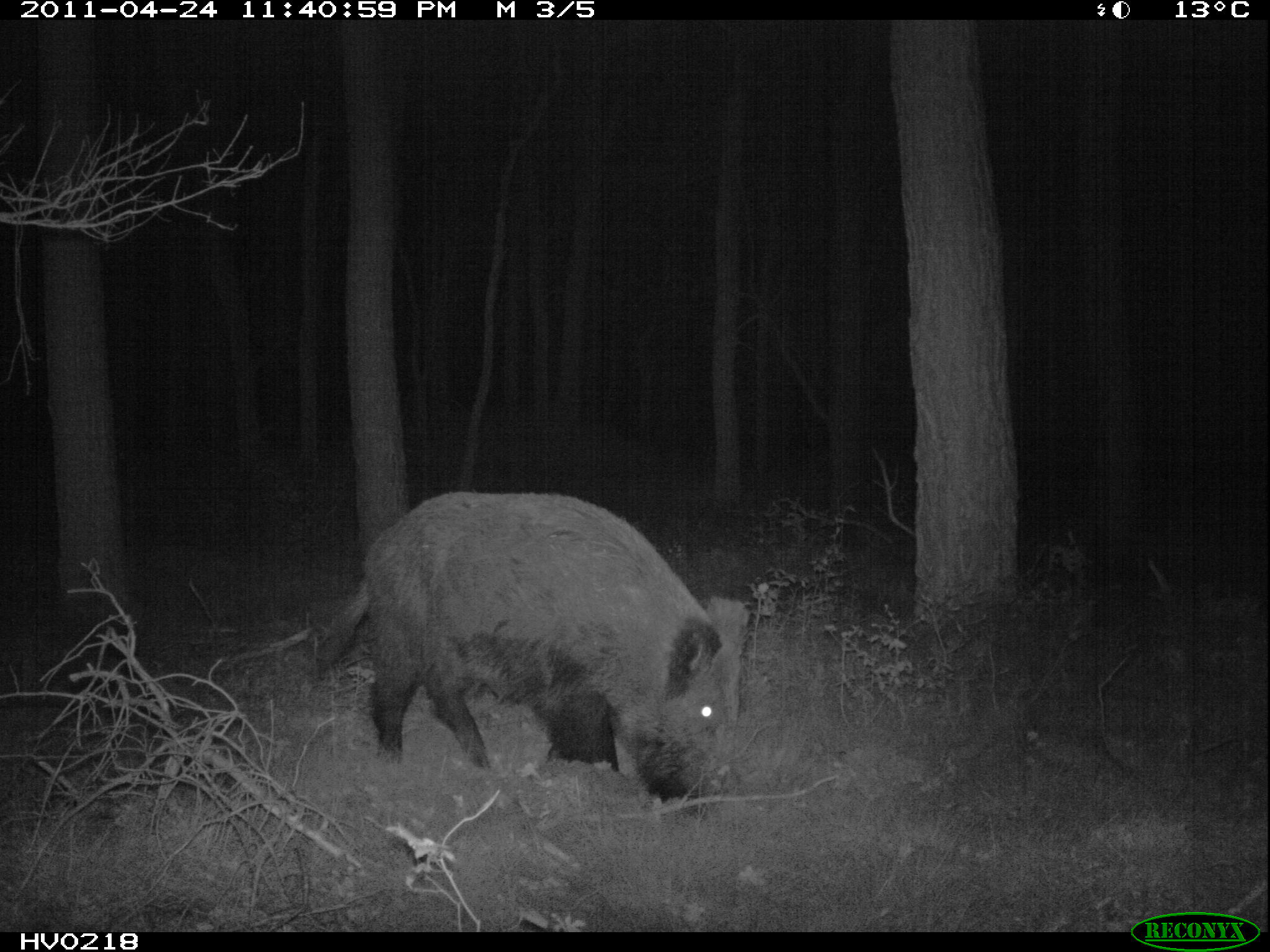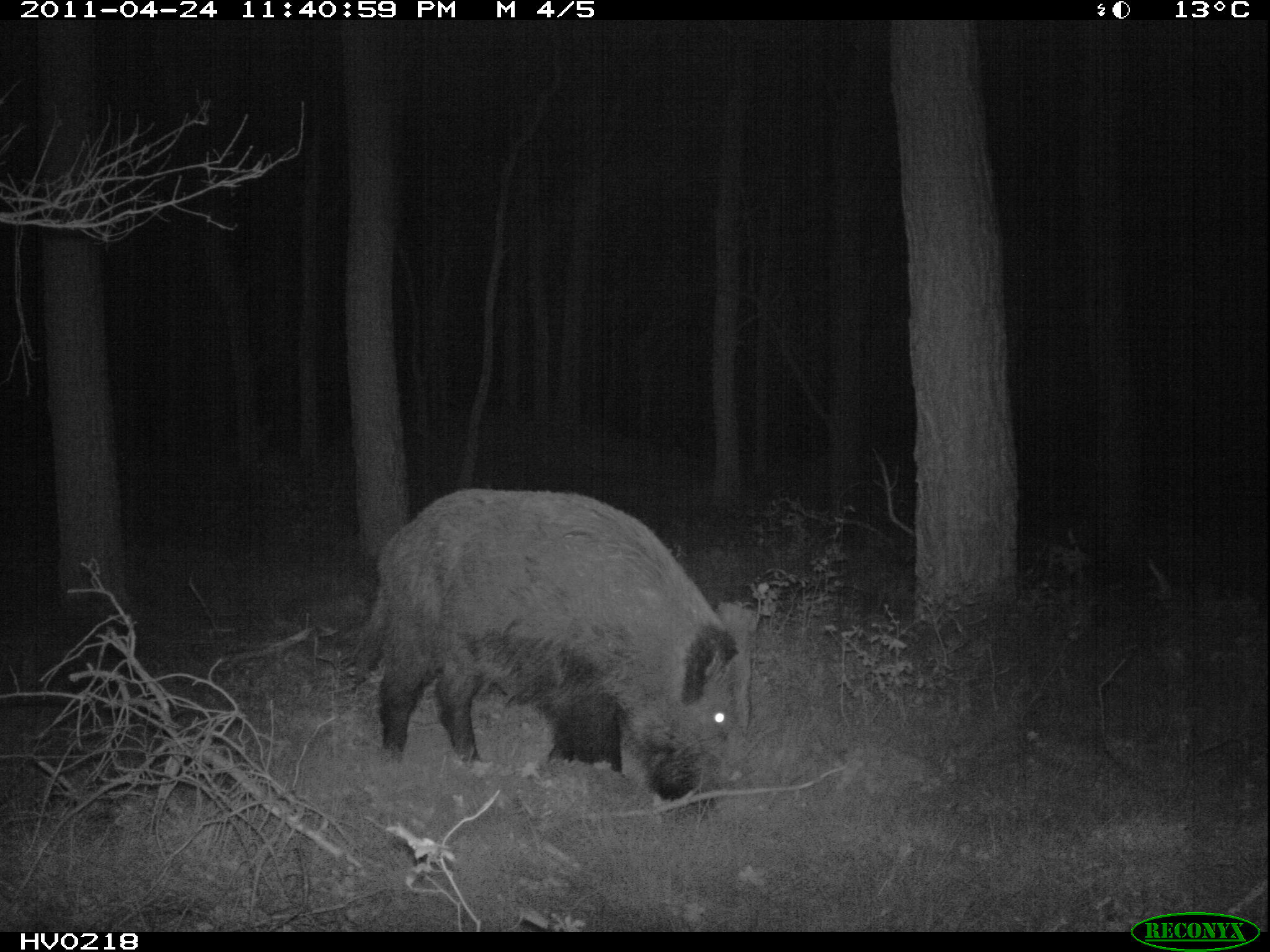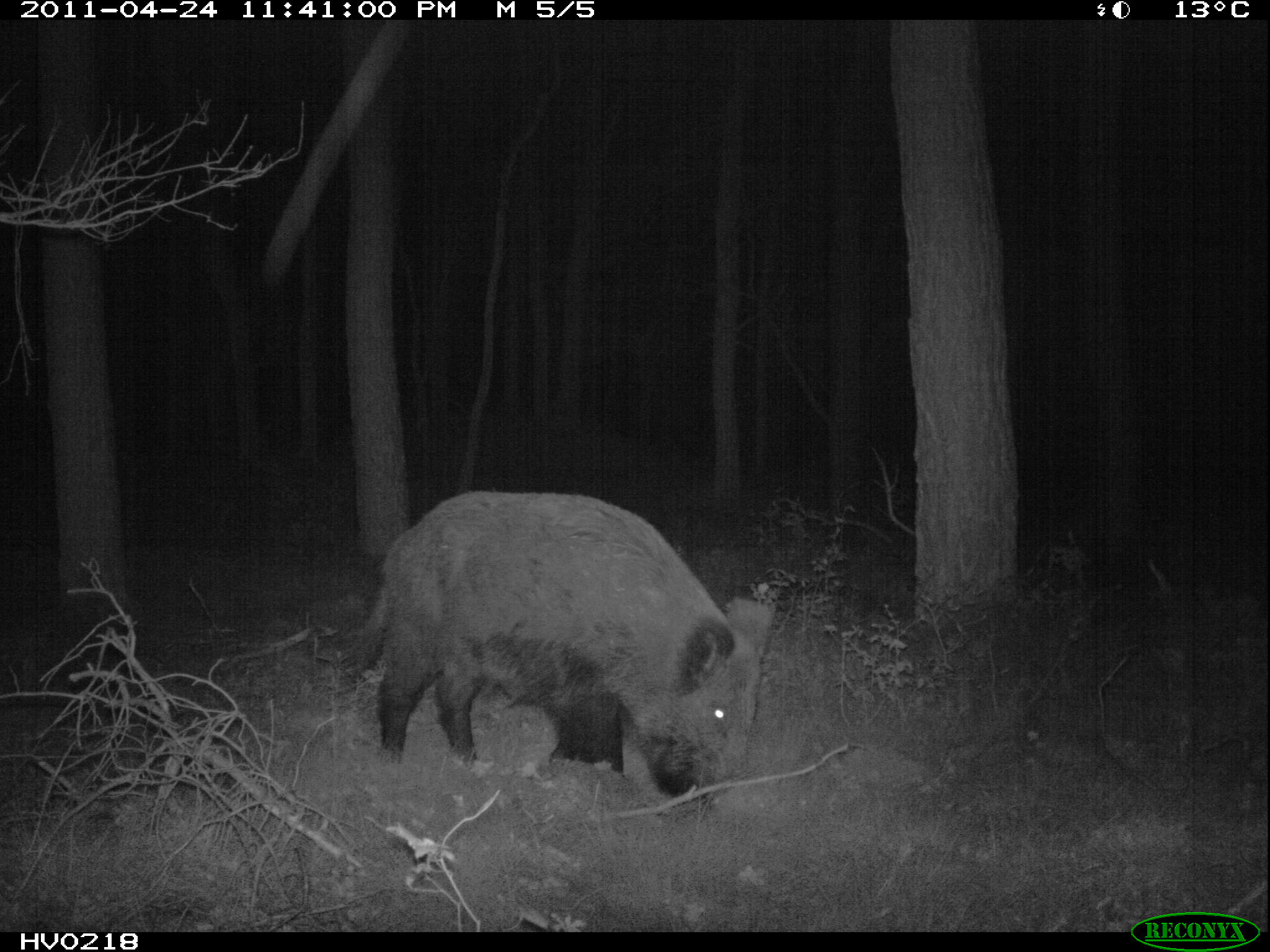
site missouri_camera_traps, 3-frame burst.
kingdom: Animalia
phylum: Chordata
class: Mammalia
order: Artiodactyla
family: Suidae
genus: Sus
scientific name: Sus scrofa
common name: wild boar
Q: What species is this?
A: Wild boar (Sus scrofa).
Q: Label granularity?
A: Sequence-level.